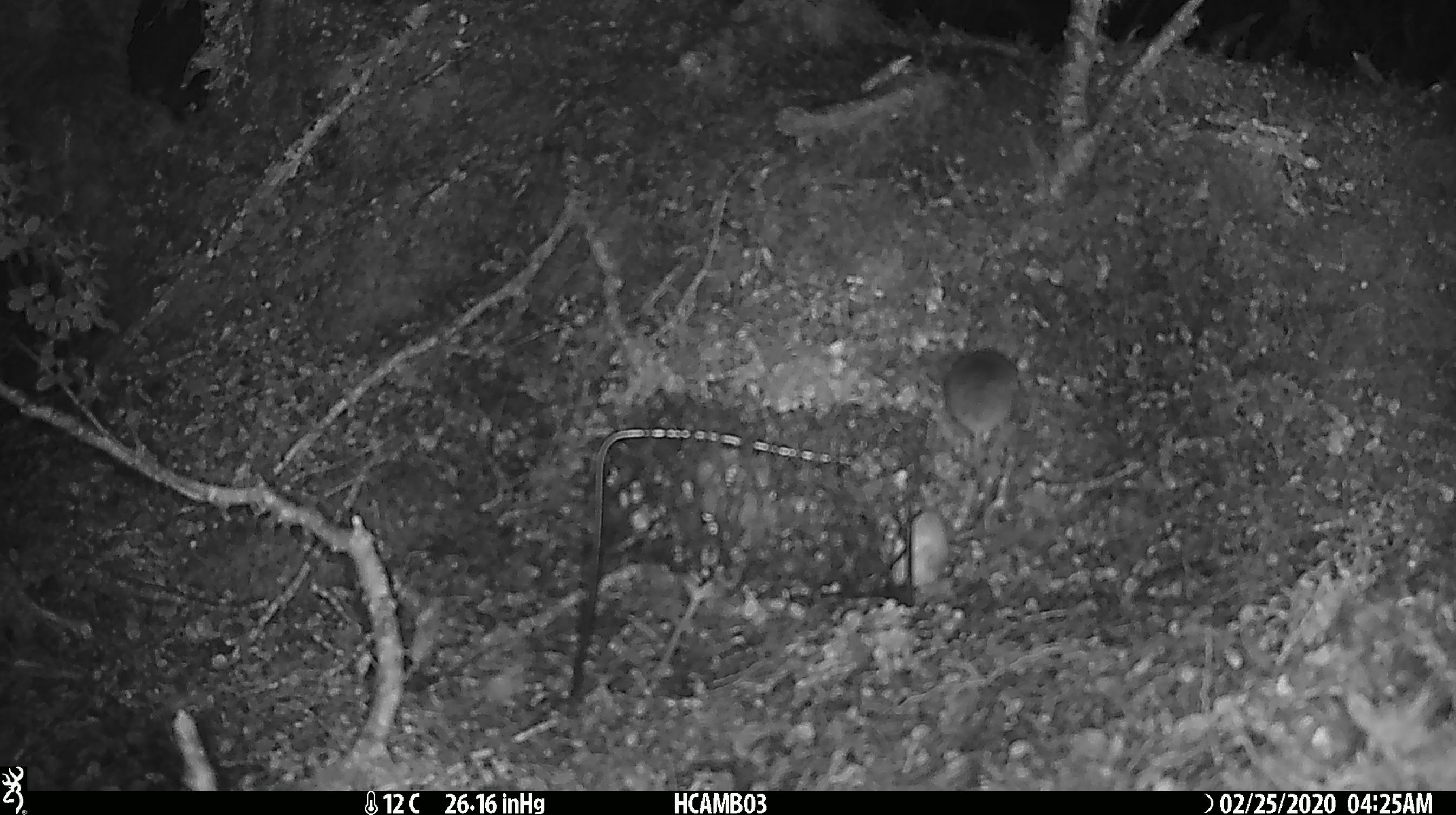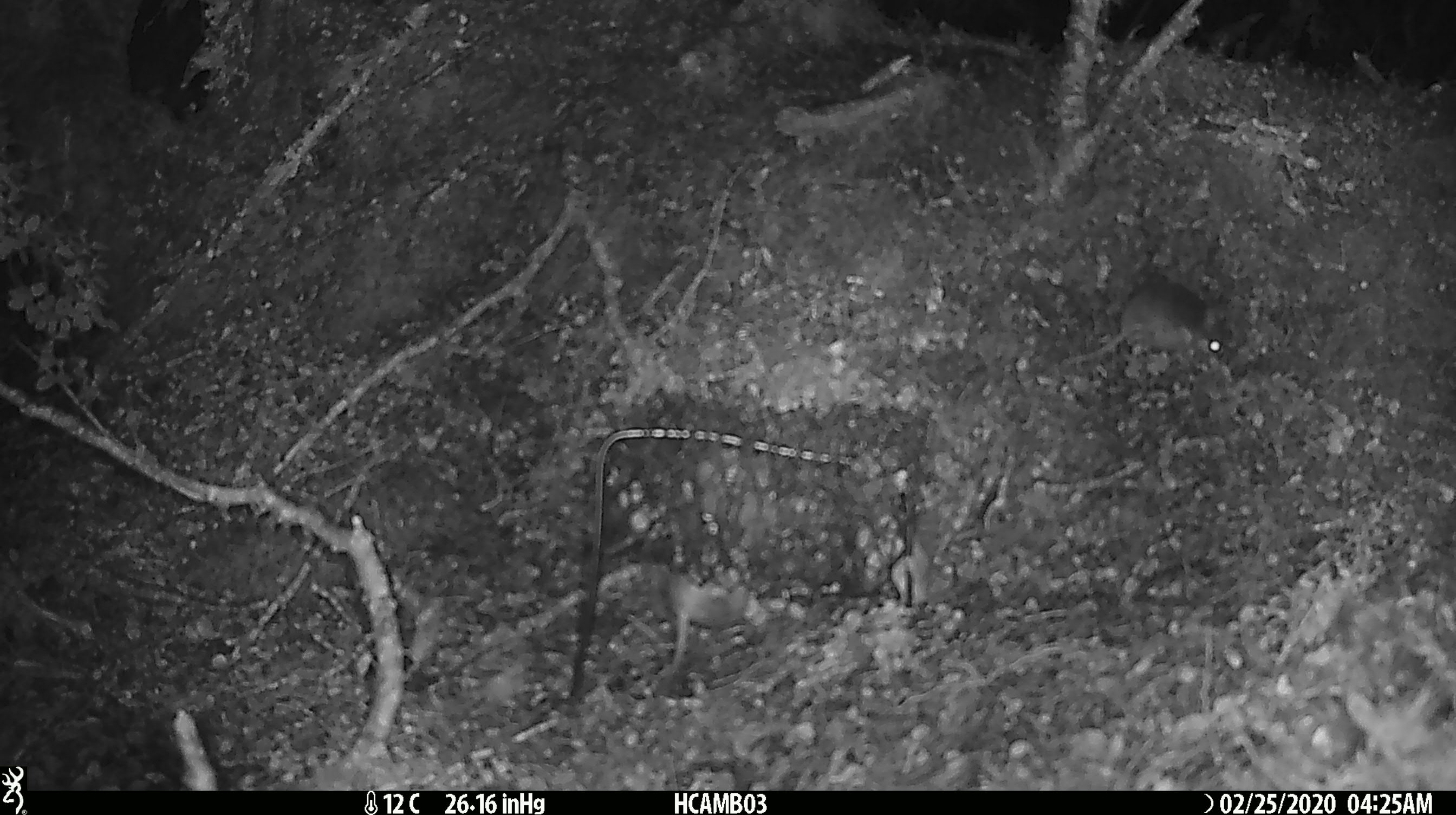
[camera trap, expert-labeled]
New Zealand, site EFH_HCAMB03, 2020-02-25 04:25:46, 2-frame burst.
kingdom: Animalia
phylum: Chordata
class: Mammalia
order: Rodentia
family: Muridae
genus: Mus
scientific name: Mus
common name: mouse